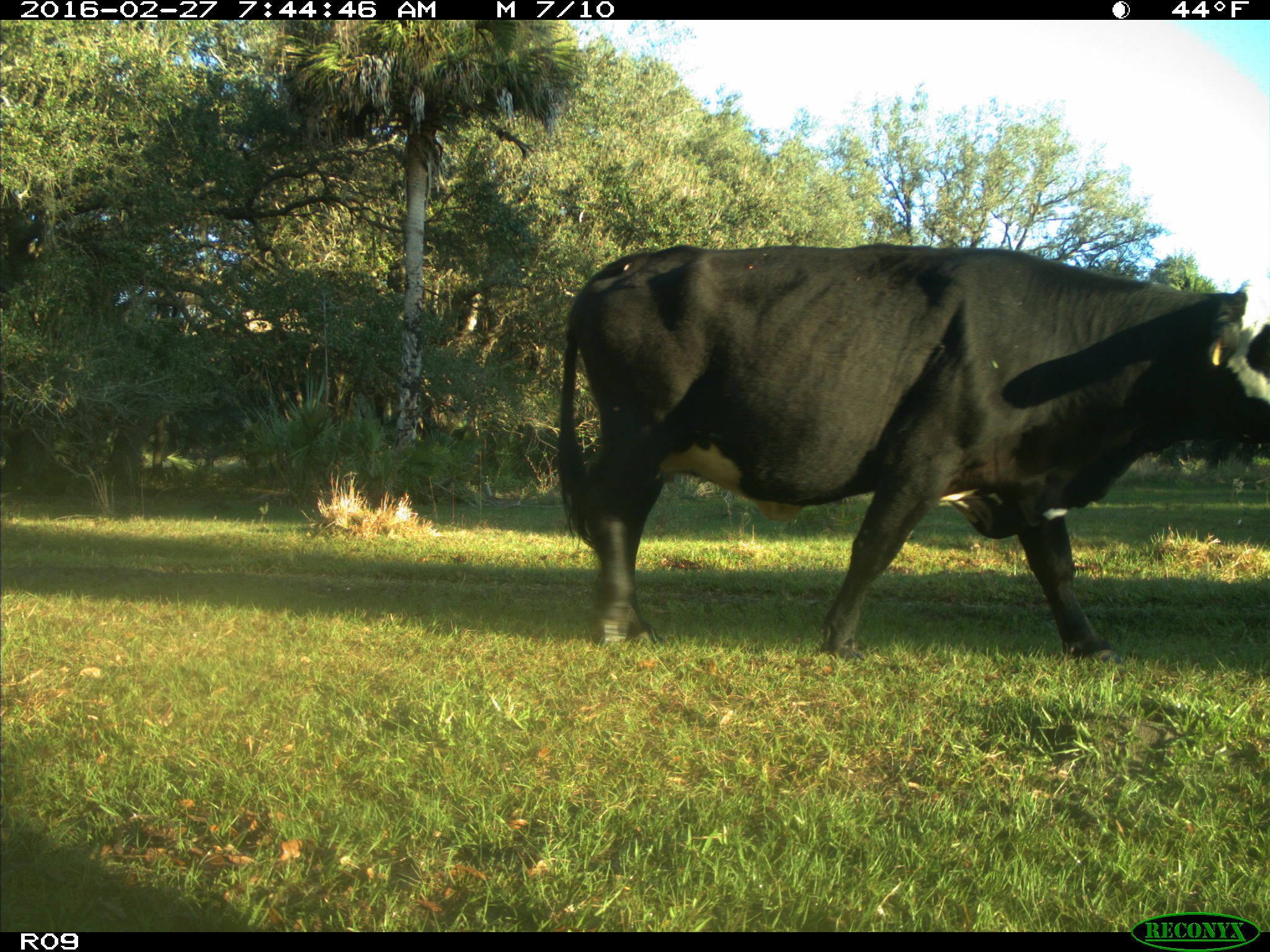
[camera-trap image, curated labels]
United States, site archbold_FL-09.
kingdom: Animalia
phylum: Chordata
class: Mammalia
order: Artiodactyla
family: Bovidae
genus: Bos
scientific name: Bos taurus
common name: domestic cow